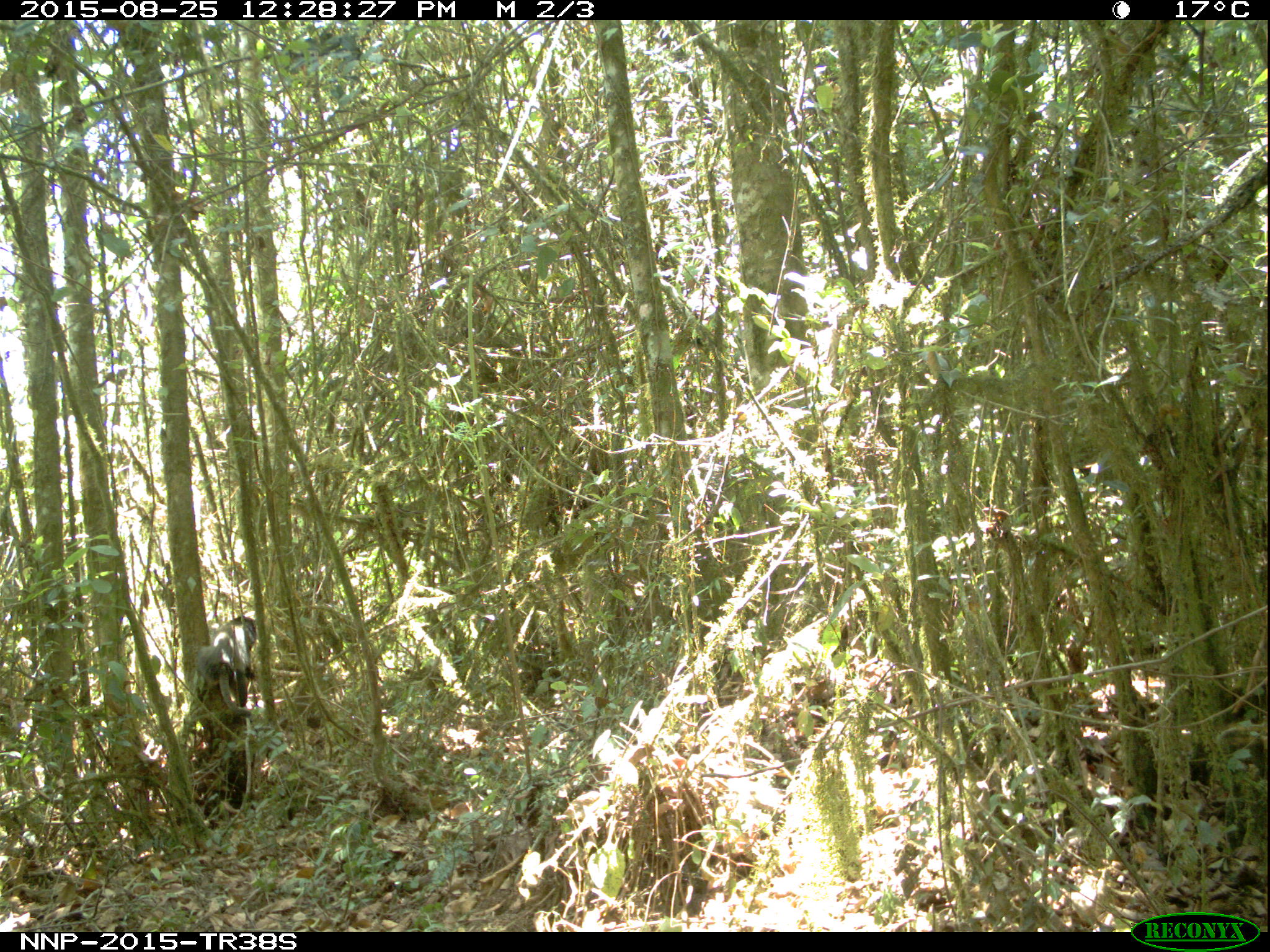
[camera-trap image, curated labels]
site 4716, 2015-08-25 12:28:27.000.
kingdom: Animalia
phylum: Chordata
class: Mammalia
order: Primates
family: Cercopithecidae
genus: Cercopithecus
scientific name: Cercopithecus mitis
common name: blue monkey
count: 1